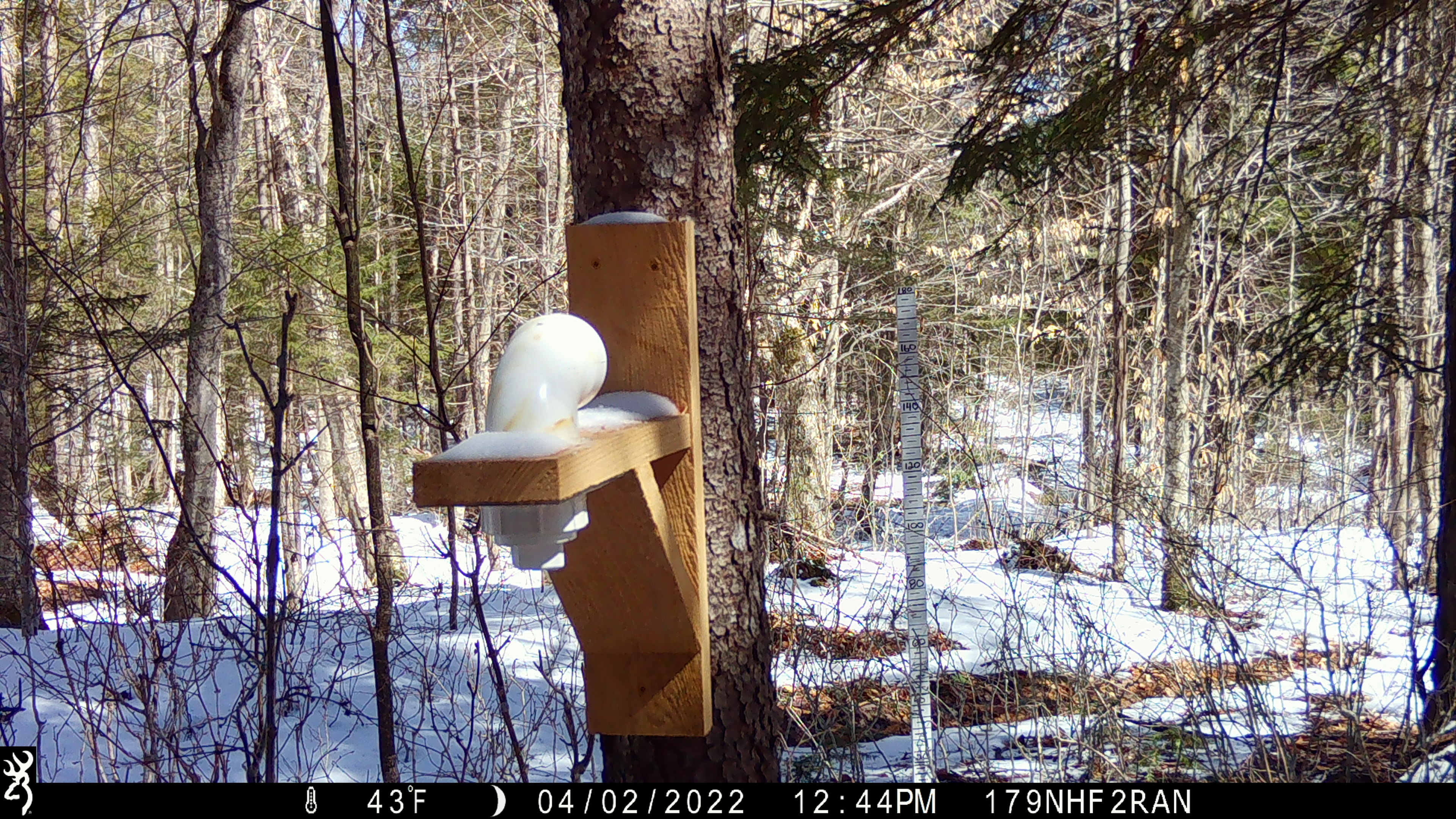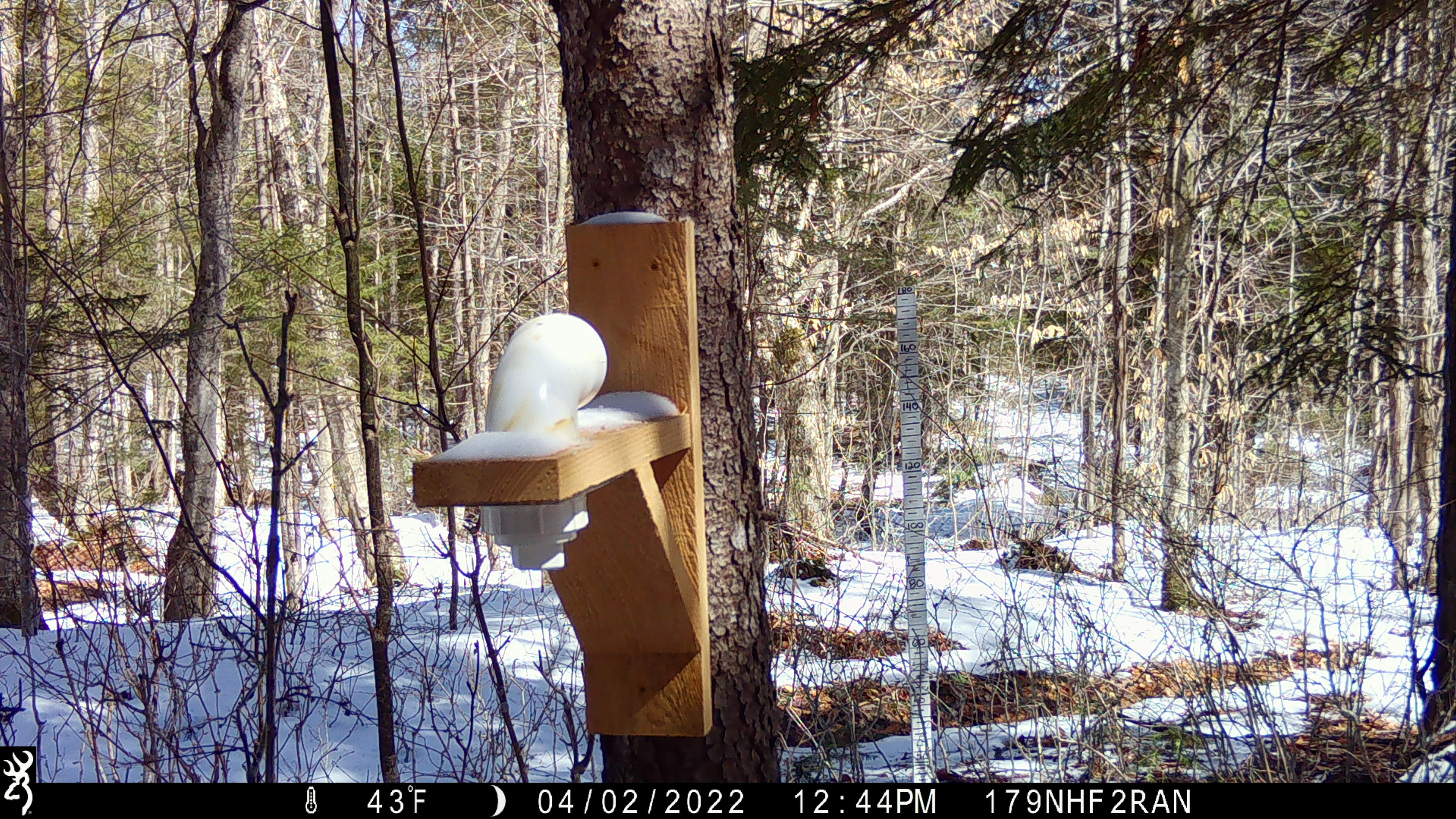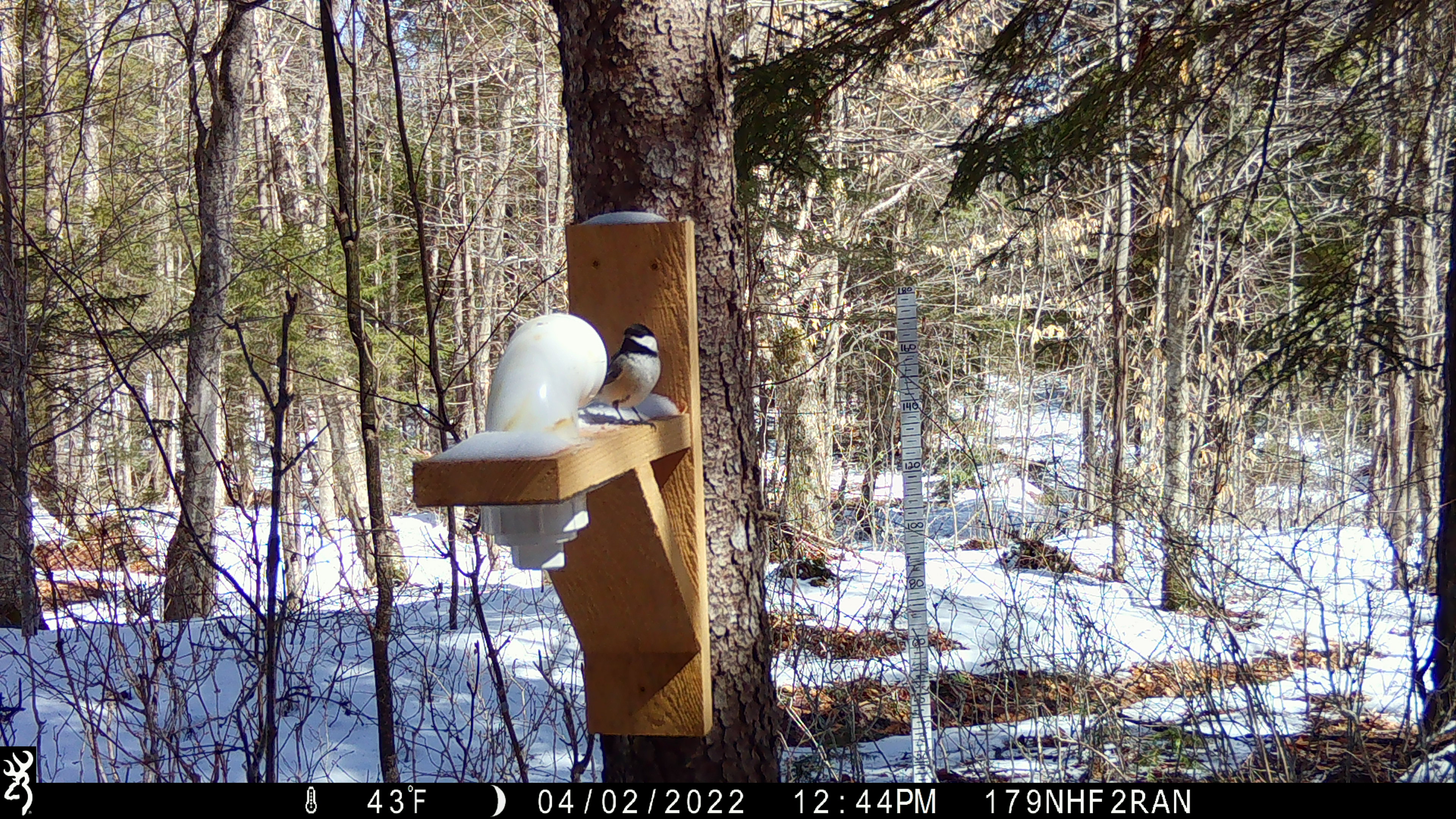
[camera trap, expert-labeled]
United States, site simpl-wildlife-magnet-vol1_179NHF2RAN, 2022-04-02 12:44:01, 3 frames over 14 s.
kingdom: Animalia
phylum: Chordata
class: Aves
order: Passeriformes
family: Paridae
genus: Poecile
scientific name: Poecile atricapillus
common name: black-capped chickadee